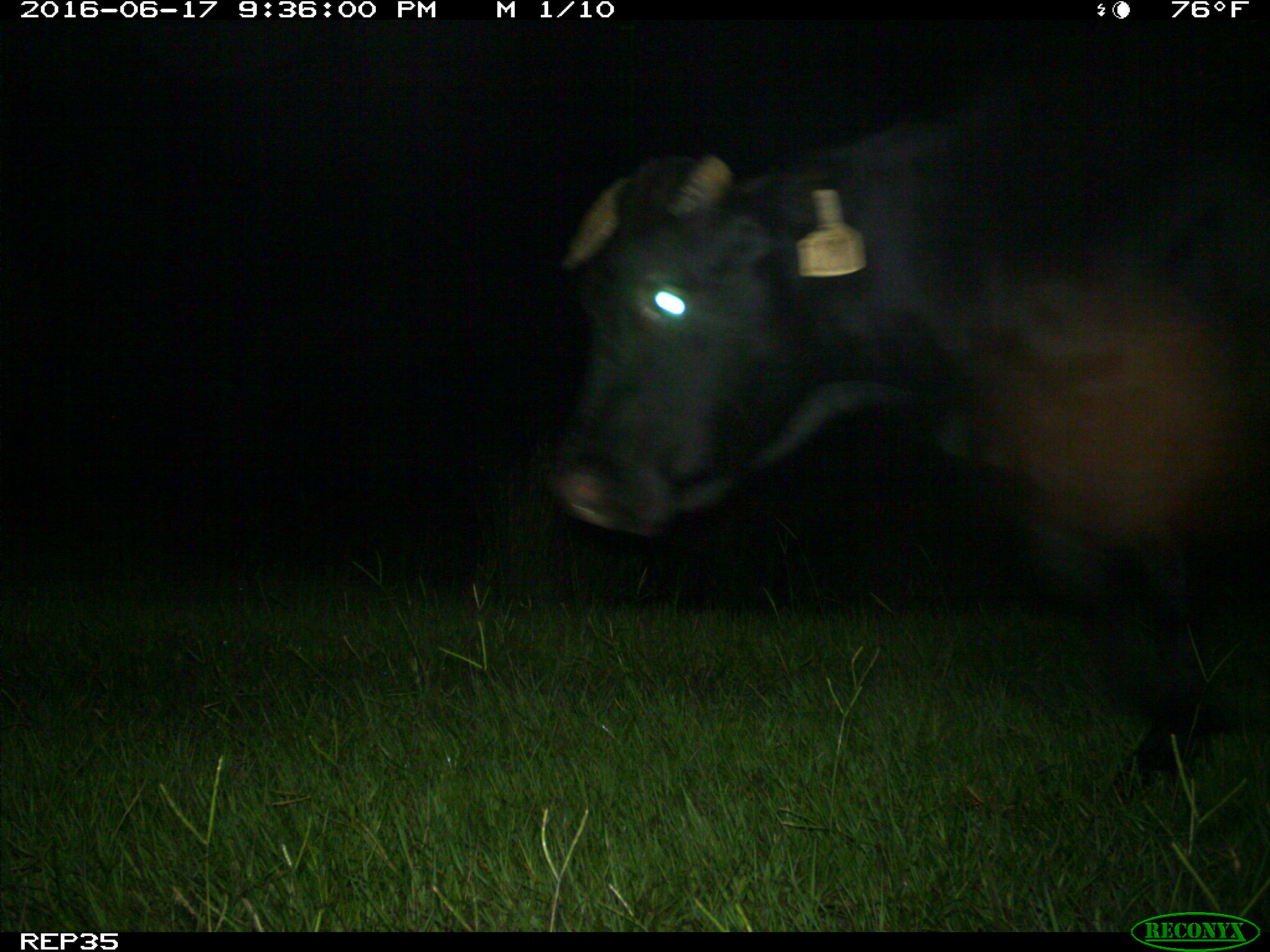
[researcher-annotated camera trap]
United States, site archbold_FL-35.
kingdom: Animalia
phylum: Chordata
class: Mammalia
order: Artiodactyla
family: Bovidae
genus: Bos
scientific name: Bos taurus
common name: domestic cow